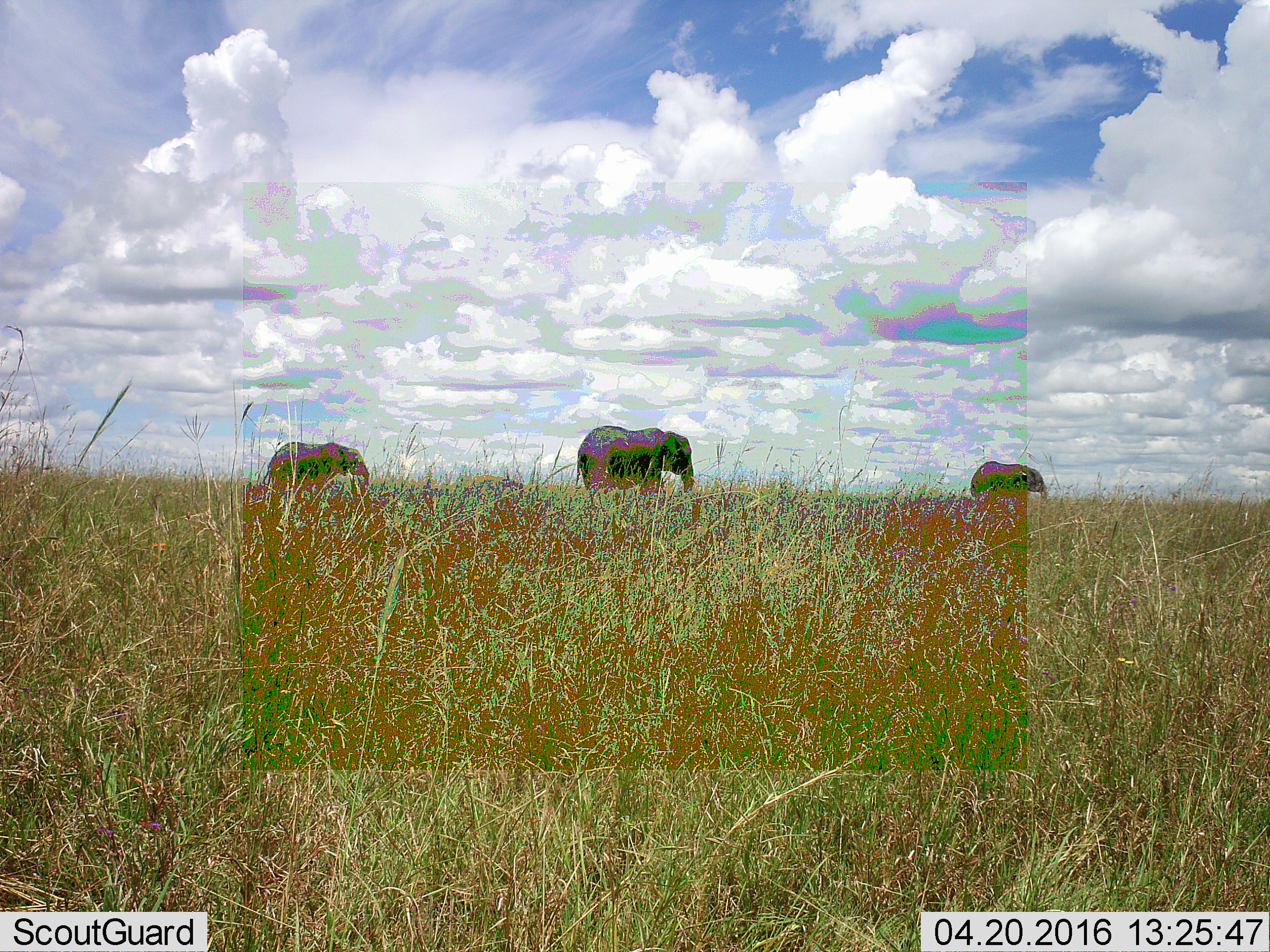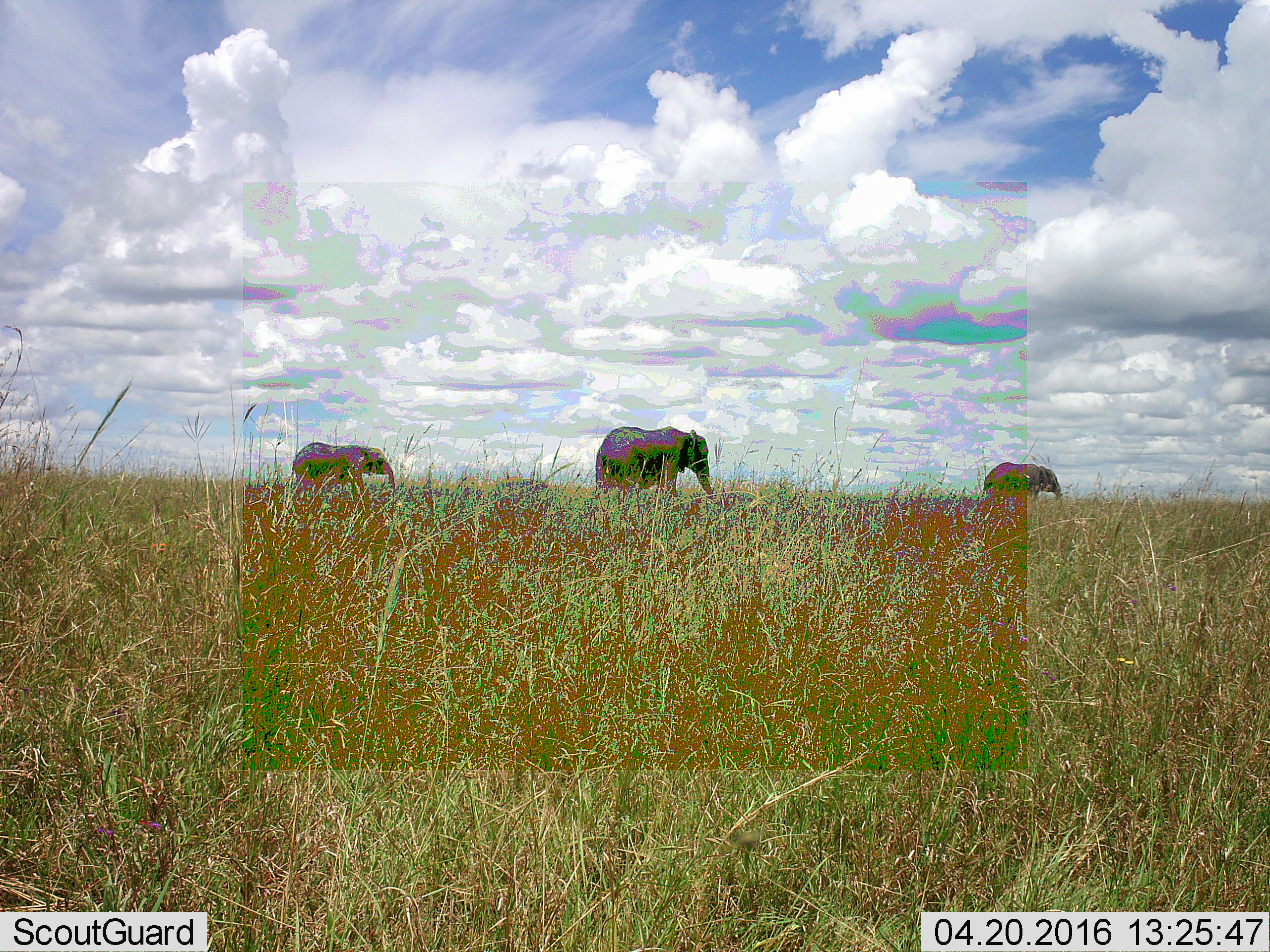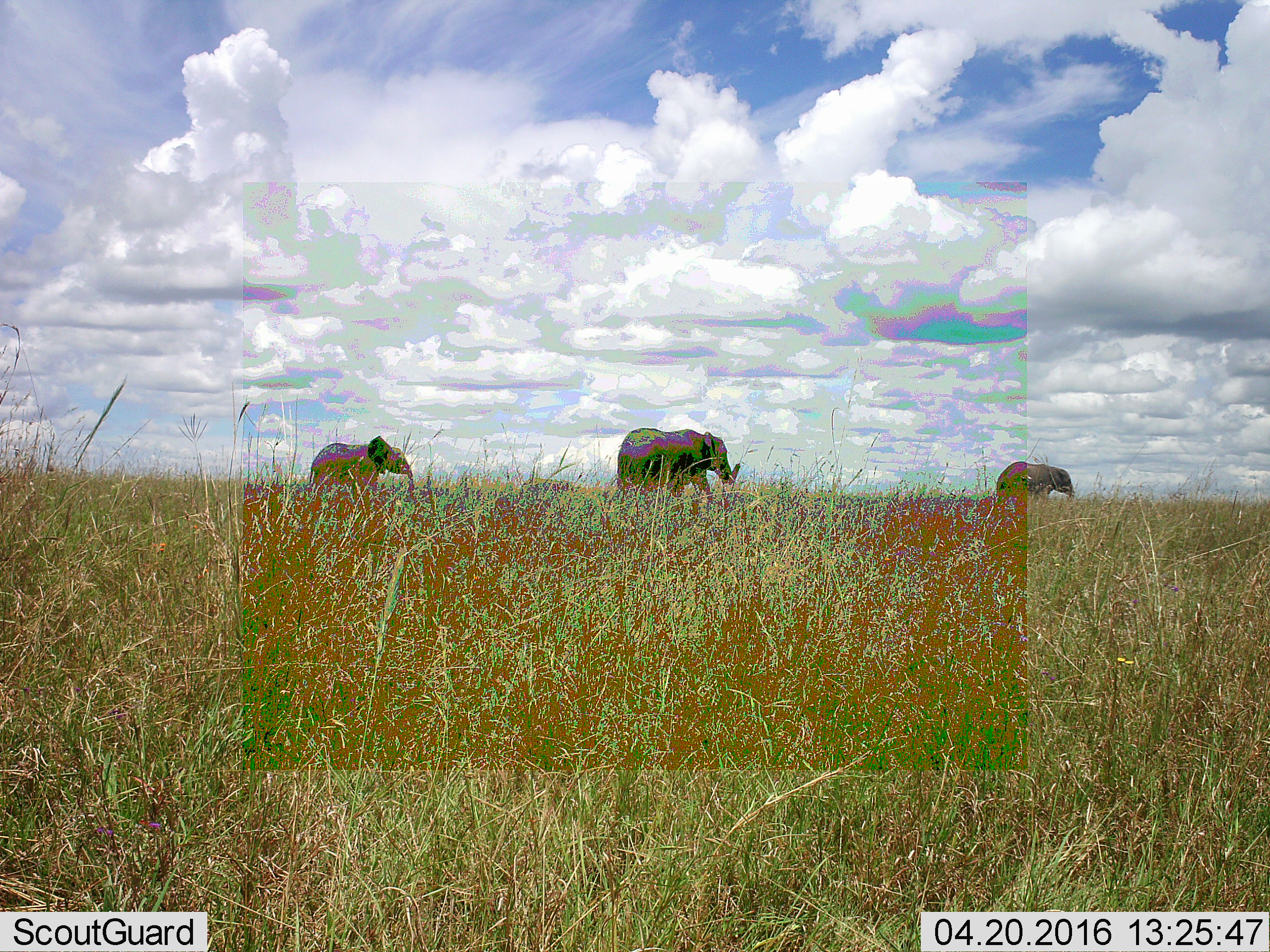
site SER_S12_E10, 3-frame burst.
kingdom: Animalia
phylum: Chordata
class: Mammalia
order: Proboscidea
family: Elephantidae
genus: Loxodonta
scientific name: Loxodonta africana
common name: african bush elephant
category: elephant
Elephant (african bush elephant) (Loxodonta africana), count 3. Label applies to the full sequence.